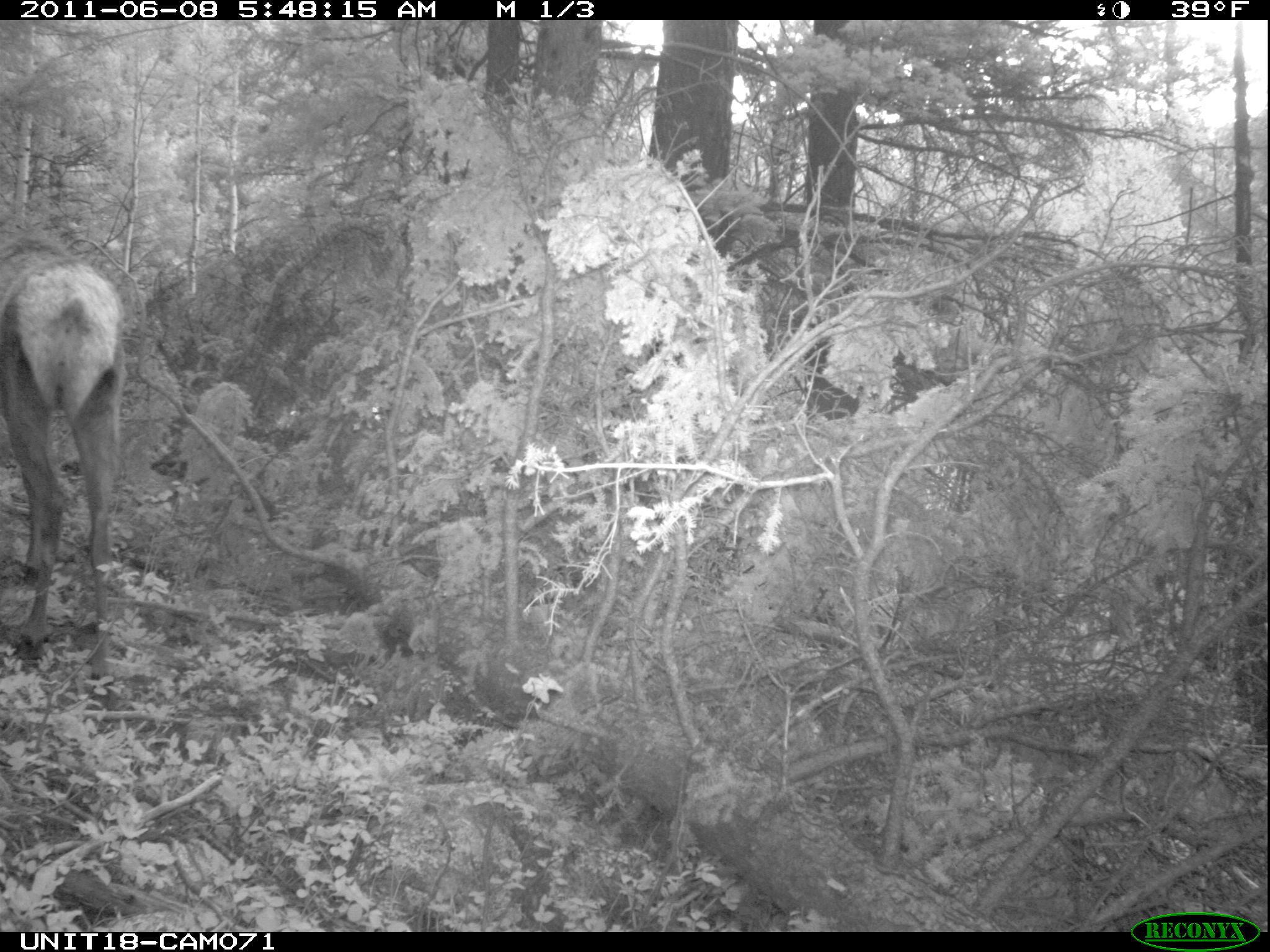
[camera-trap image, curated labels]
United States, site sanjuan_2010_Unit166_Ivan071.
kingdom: Animalia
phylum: Chordata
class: Mammalia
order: Artiodactyla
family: Cervidae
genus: Cervus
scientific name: Cervus elaphus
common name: red deer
Cervus elaphus (red deer).